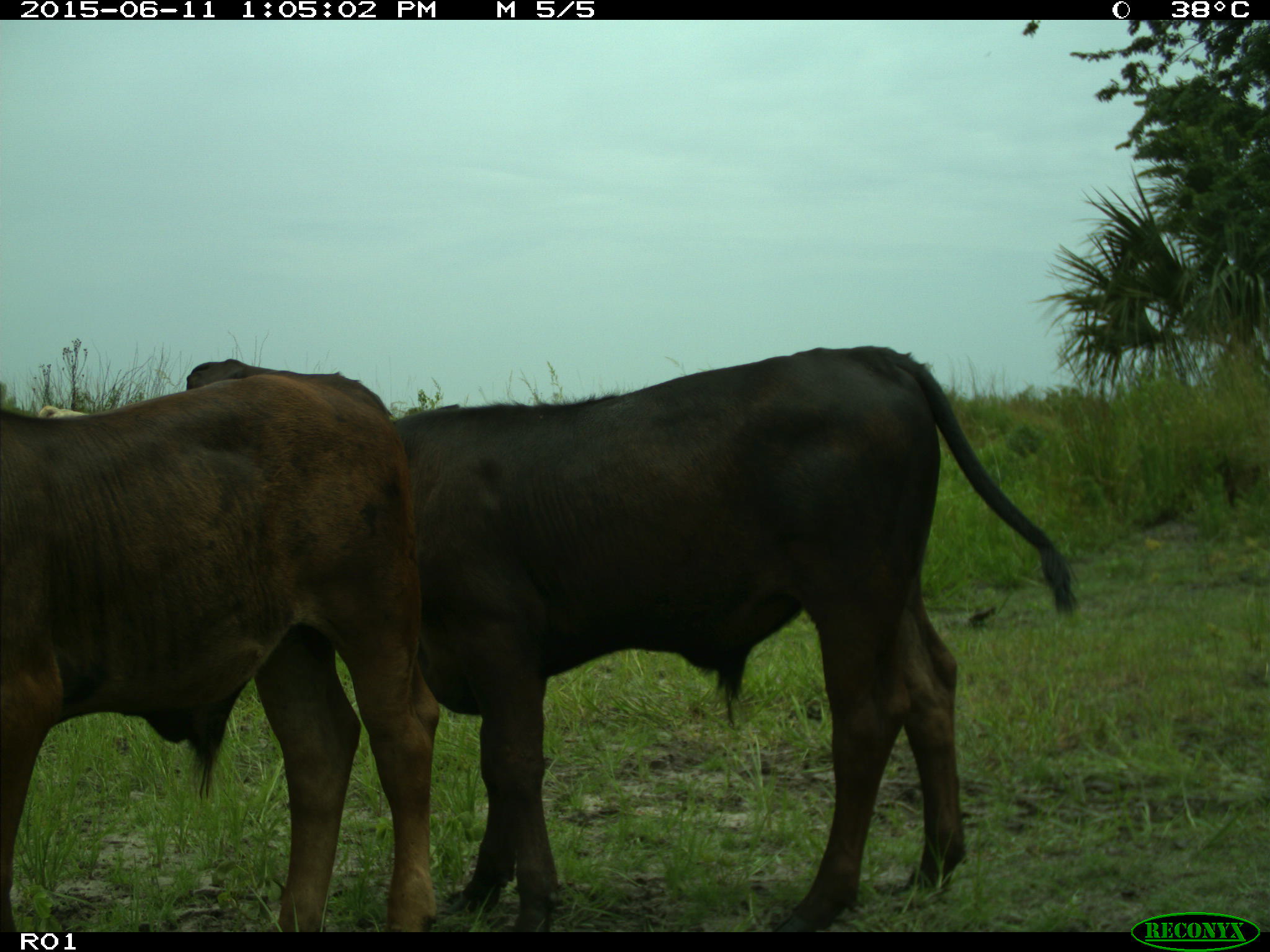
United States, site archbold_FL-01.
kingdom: Animalia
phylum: Chordata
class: Mammalia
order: Artiodactyla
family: Bovidae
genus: Bos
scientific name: Bos taurus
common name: domestic cow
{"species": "Bos taurus (domestic cow)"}